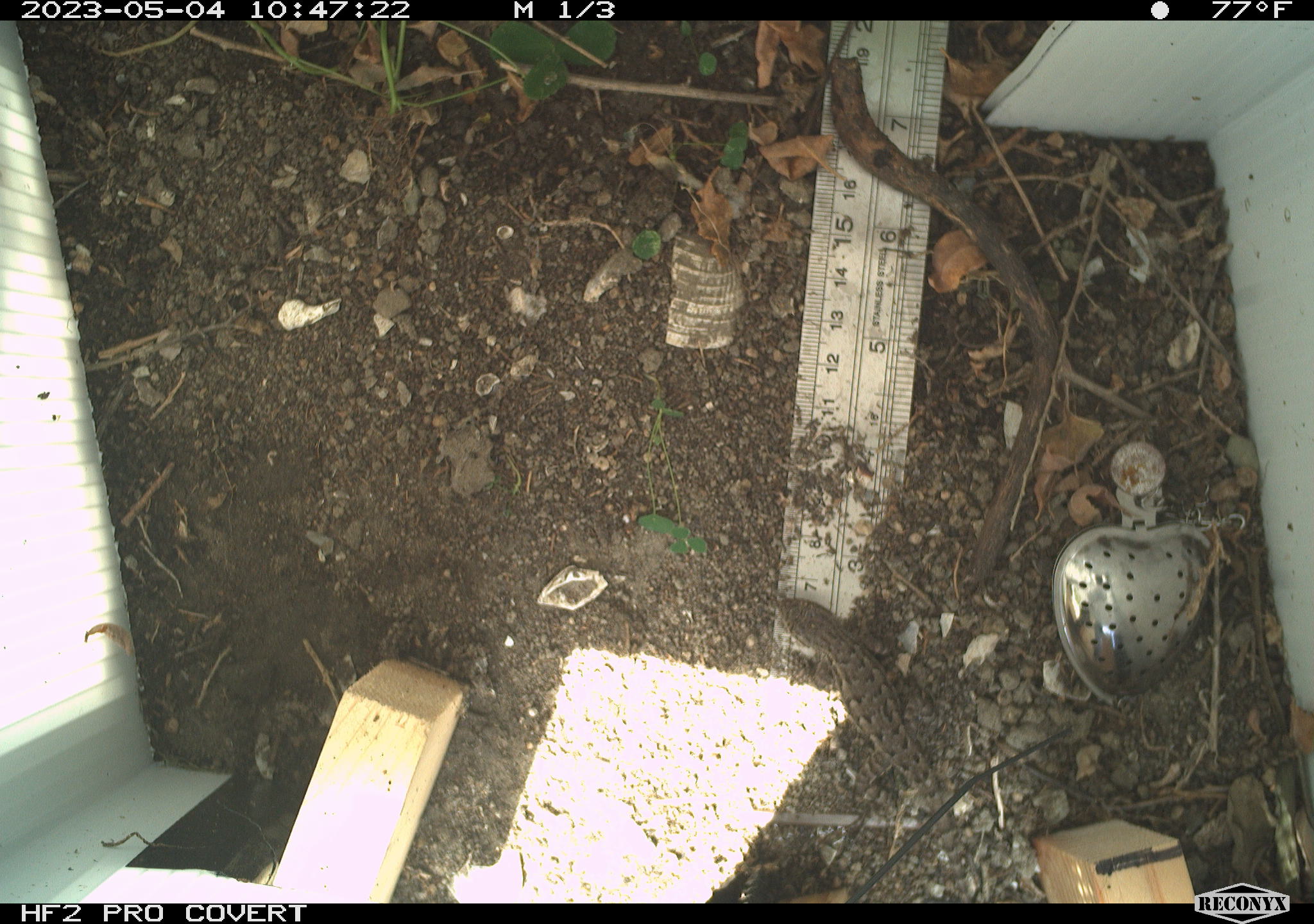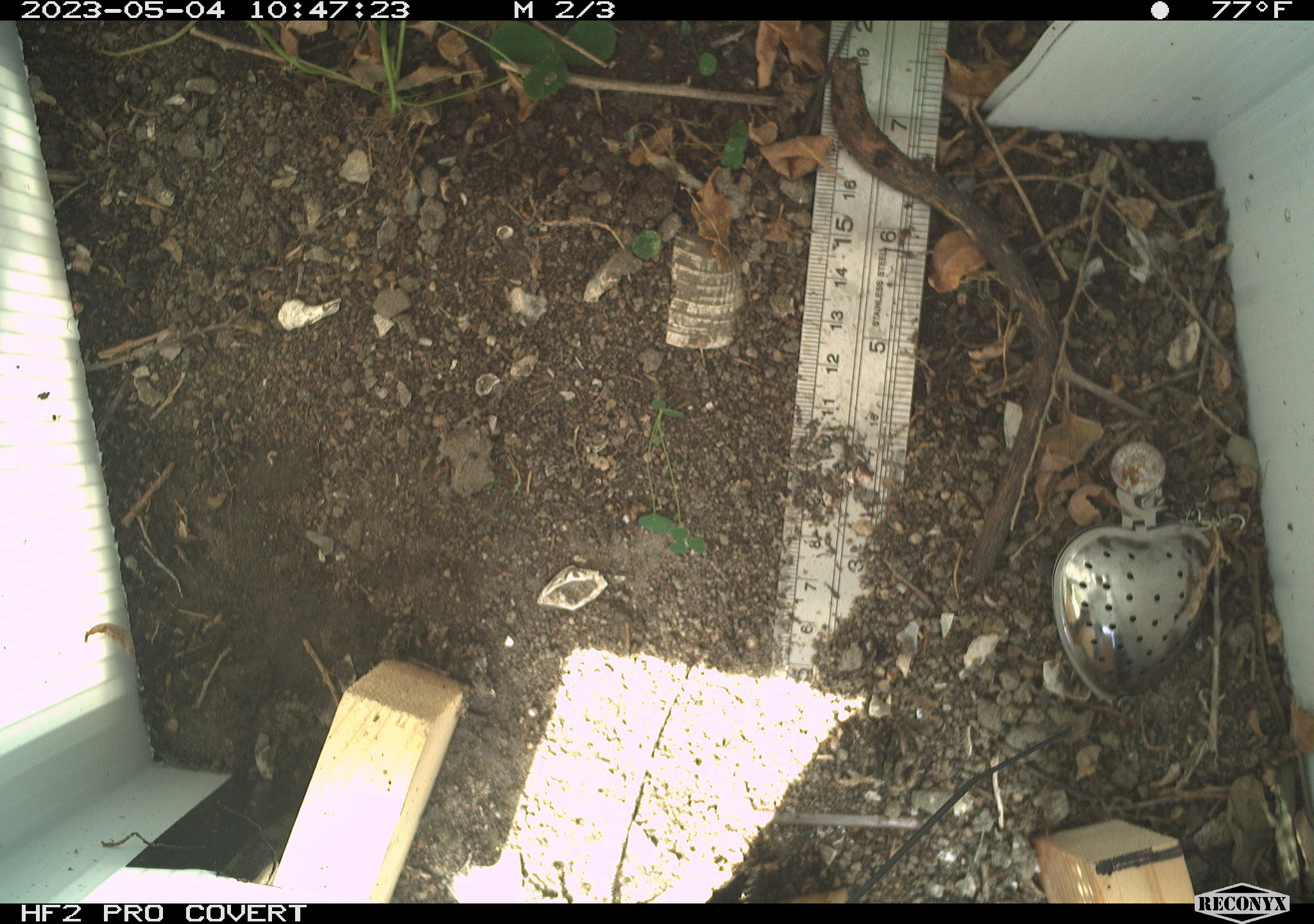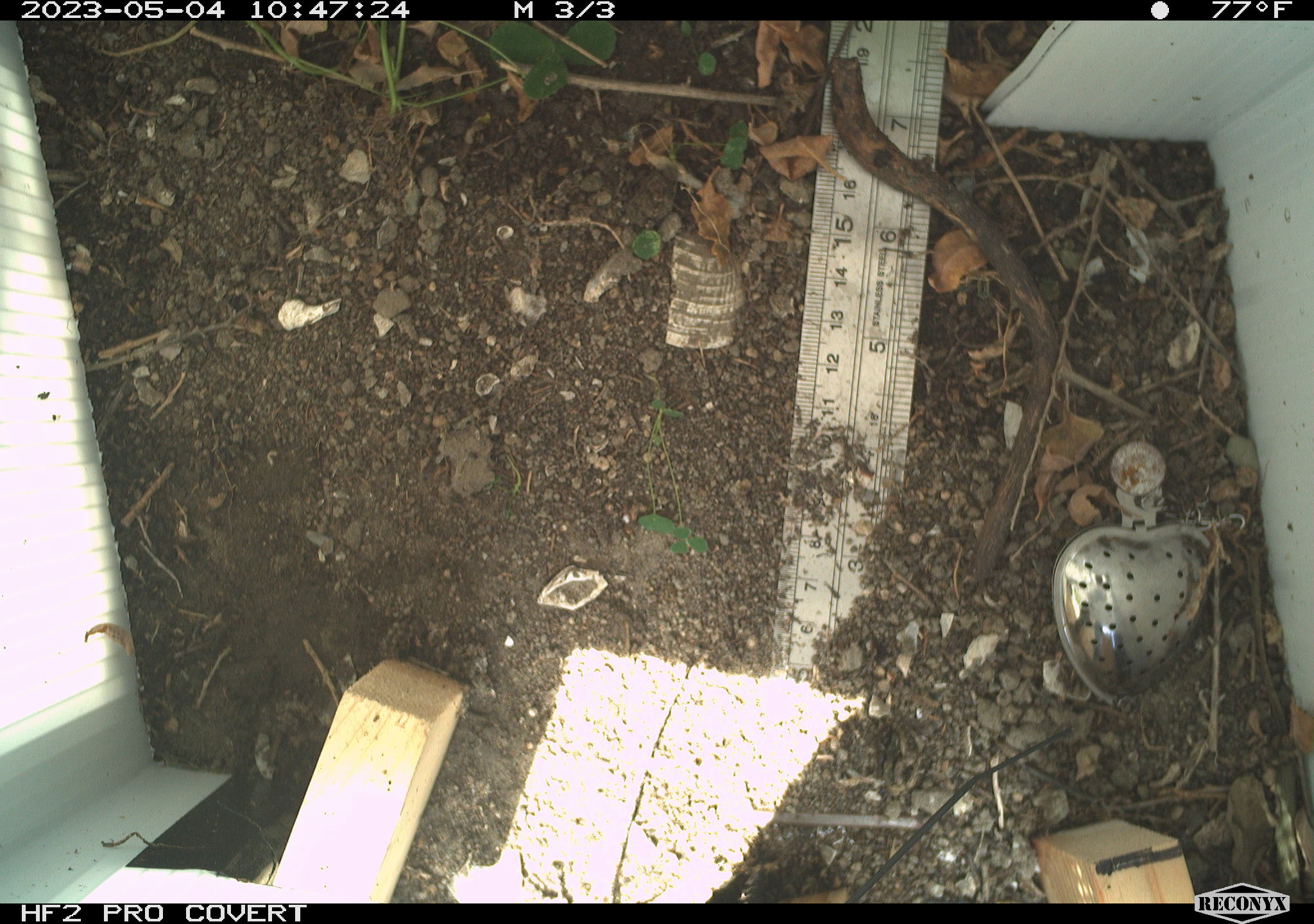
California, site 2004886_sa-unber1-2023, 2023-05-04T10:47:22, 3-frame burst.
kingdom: Animalia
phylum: Chordata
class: Reptilia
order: Squamata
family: Phrynosomatidae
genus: Sceloporus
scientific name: Sceloporus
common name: spiny lizards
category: sceloporus species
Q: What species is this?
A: Sceloporus species (spiny lizards) (Sceloporus).